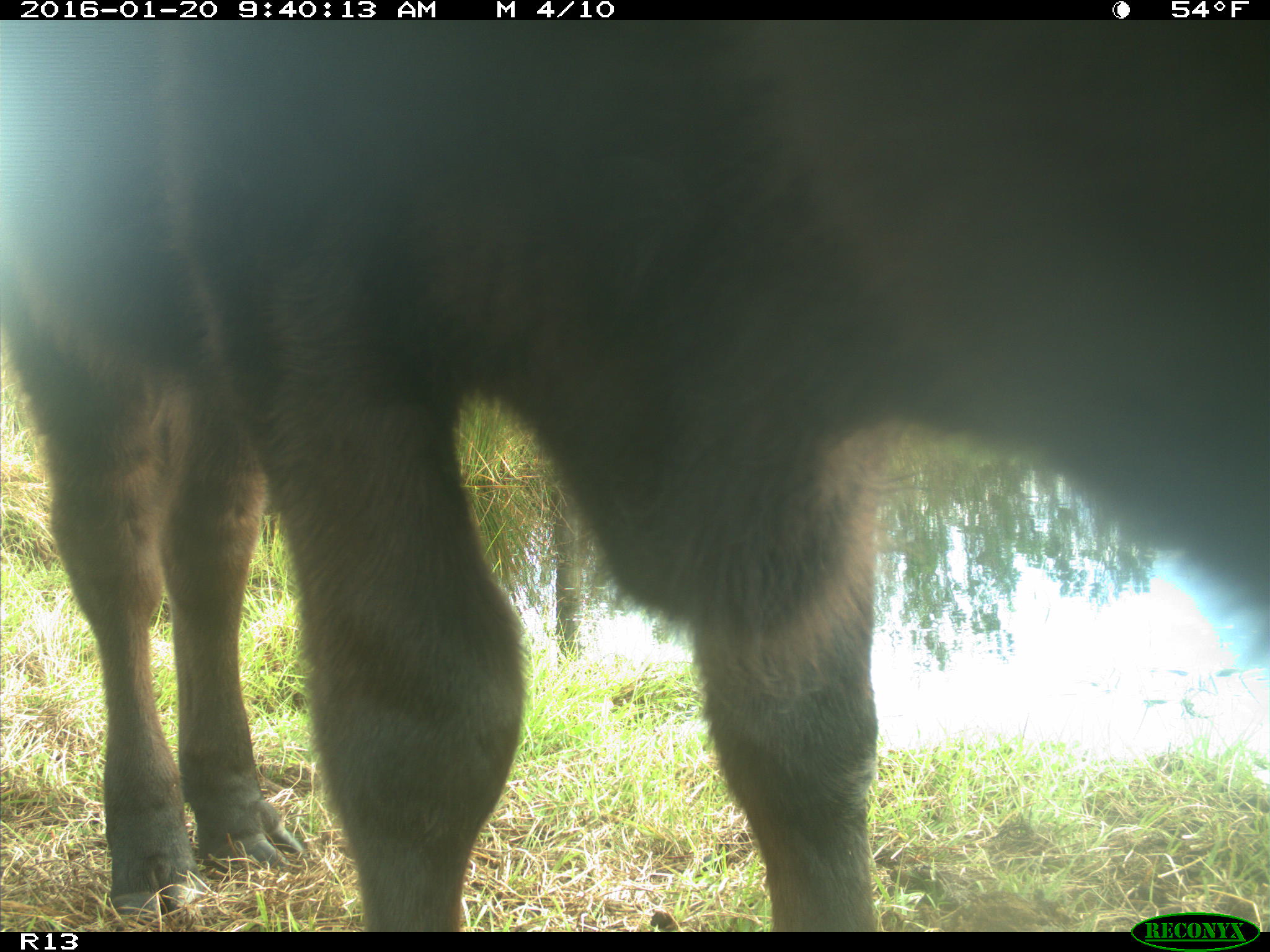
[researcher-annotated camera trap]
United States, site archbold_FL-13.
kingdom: Animalia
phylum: Chordata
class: Mammalia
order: Artiodactyla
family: Bovidae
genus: Bos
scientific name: Bos taurus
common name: domestic cow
Bos taurus (domestic cow).